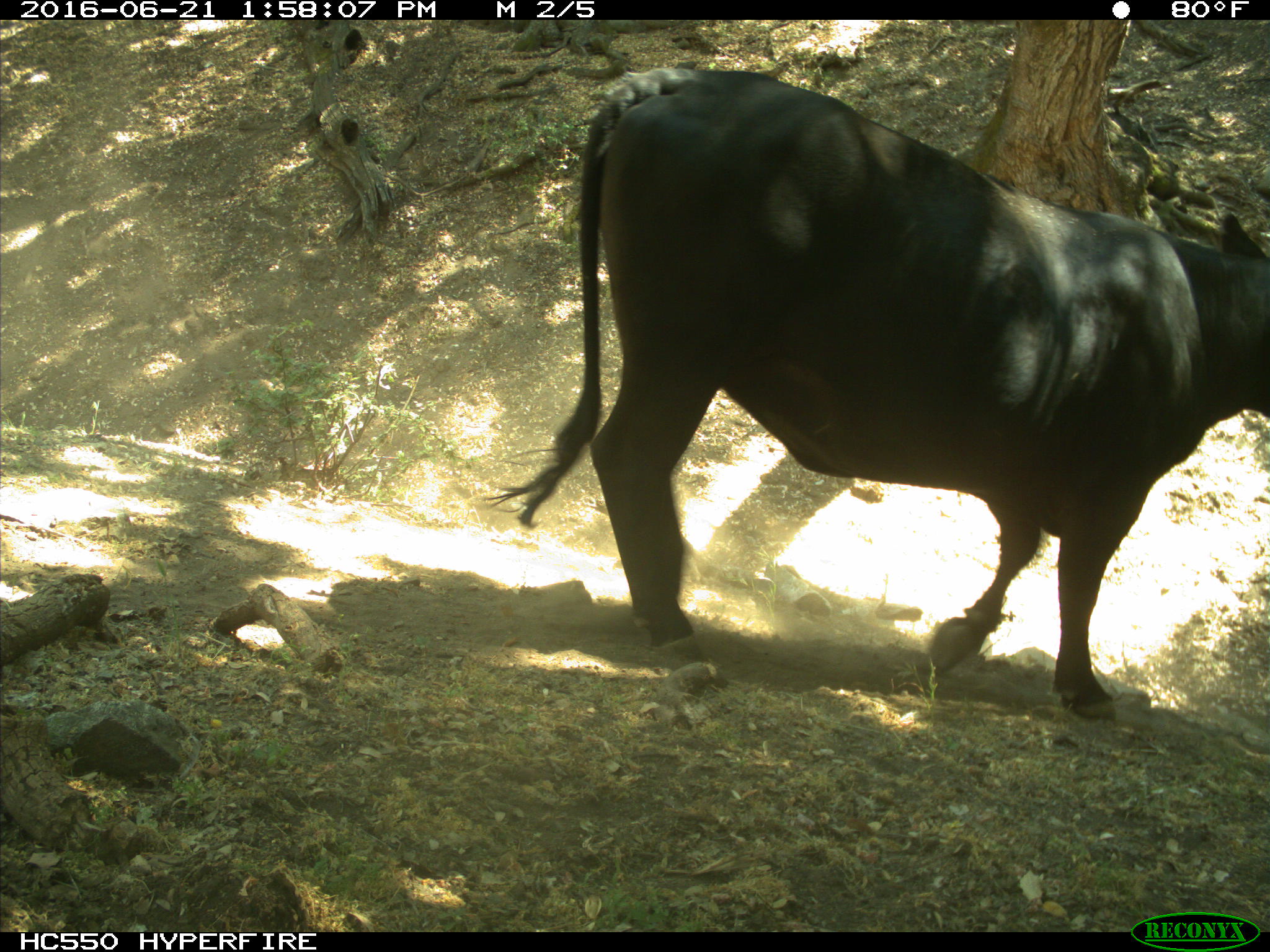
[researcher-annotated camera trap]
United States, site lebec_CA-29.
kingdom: Animalia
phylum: Chordata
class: Mammalia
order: Artiodactyla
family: Bovidae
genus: Bos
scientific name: Bos taurus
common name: domestic cow